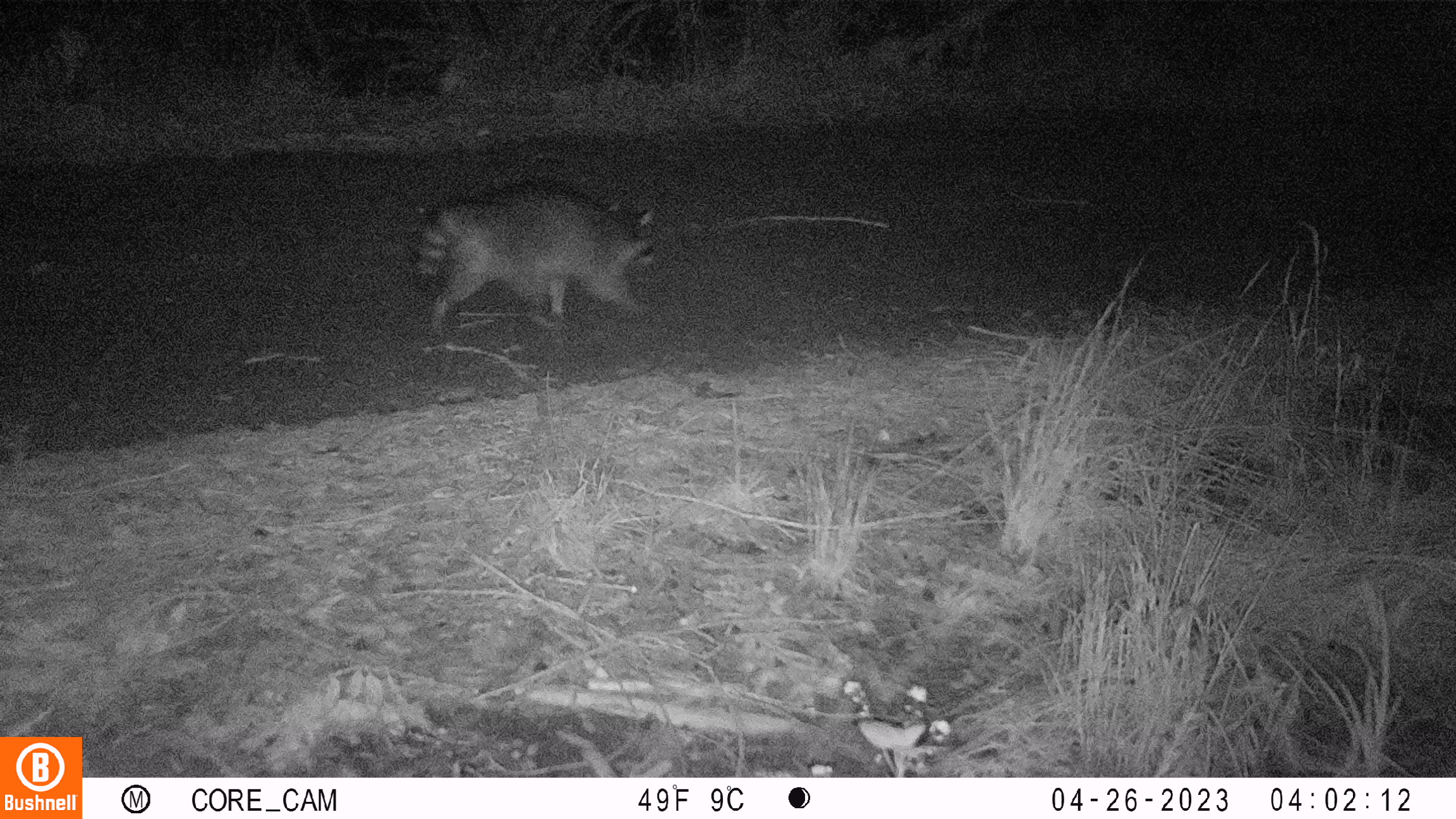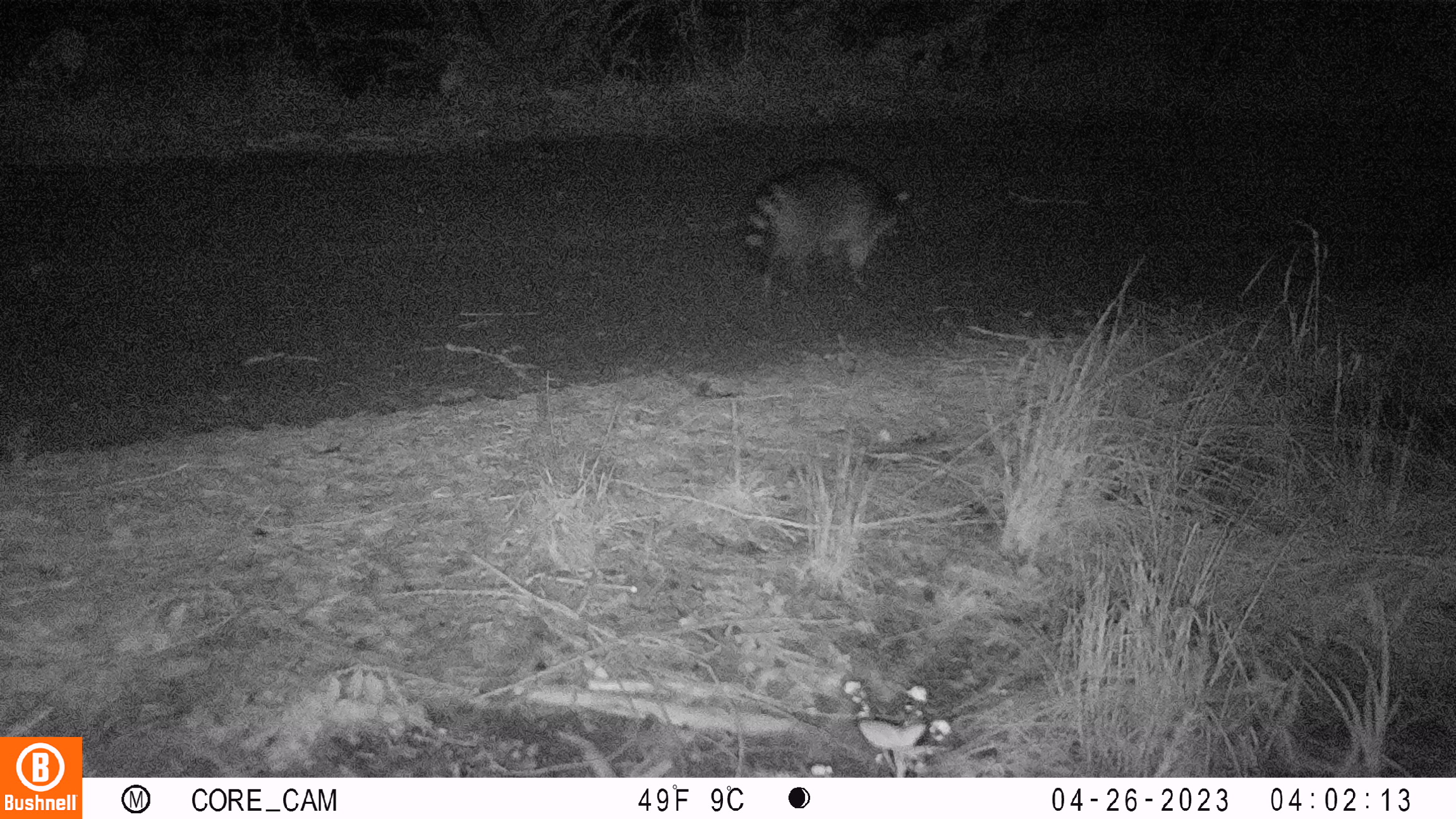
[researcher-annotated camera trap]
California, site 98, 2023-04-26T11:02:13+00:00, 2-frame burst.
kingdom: Animalia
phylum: Chordata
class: Mammalia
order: Carnivora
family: Procyonidae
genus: Procyon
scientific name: Procyon lotor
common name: raccoon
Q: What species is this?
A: Raccoon (Procyon lotor).